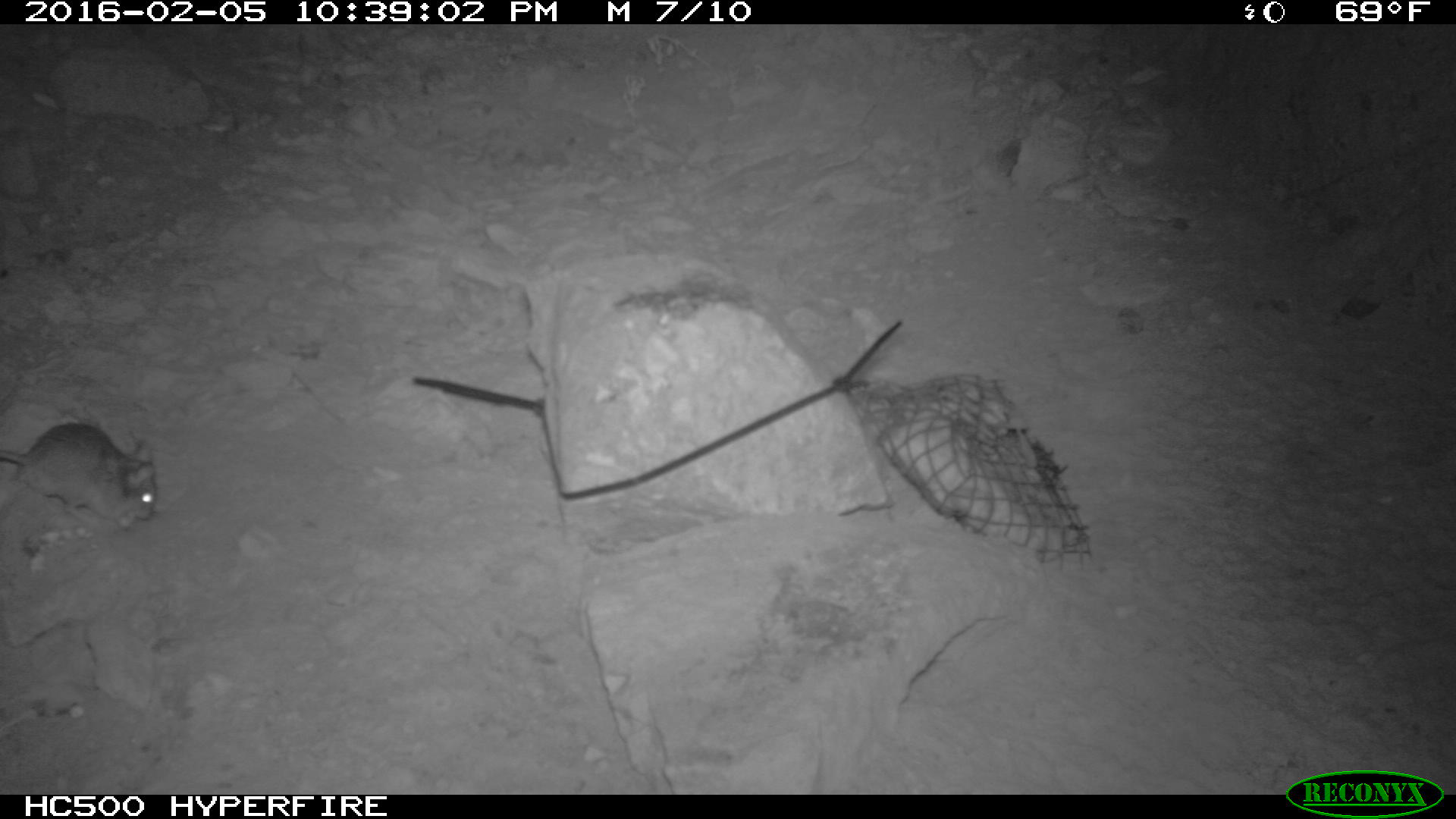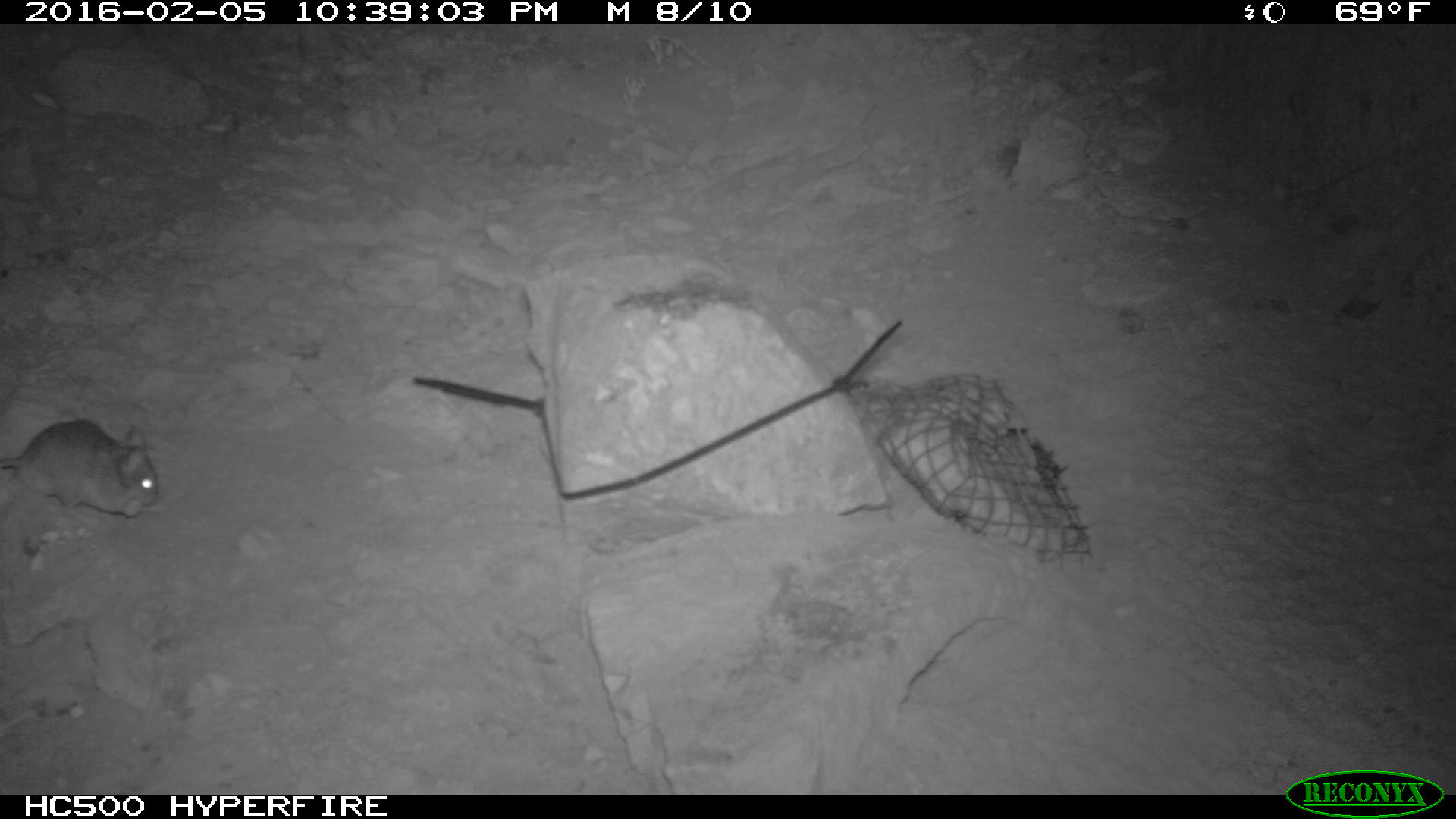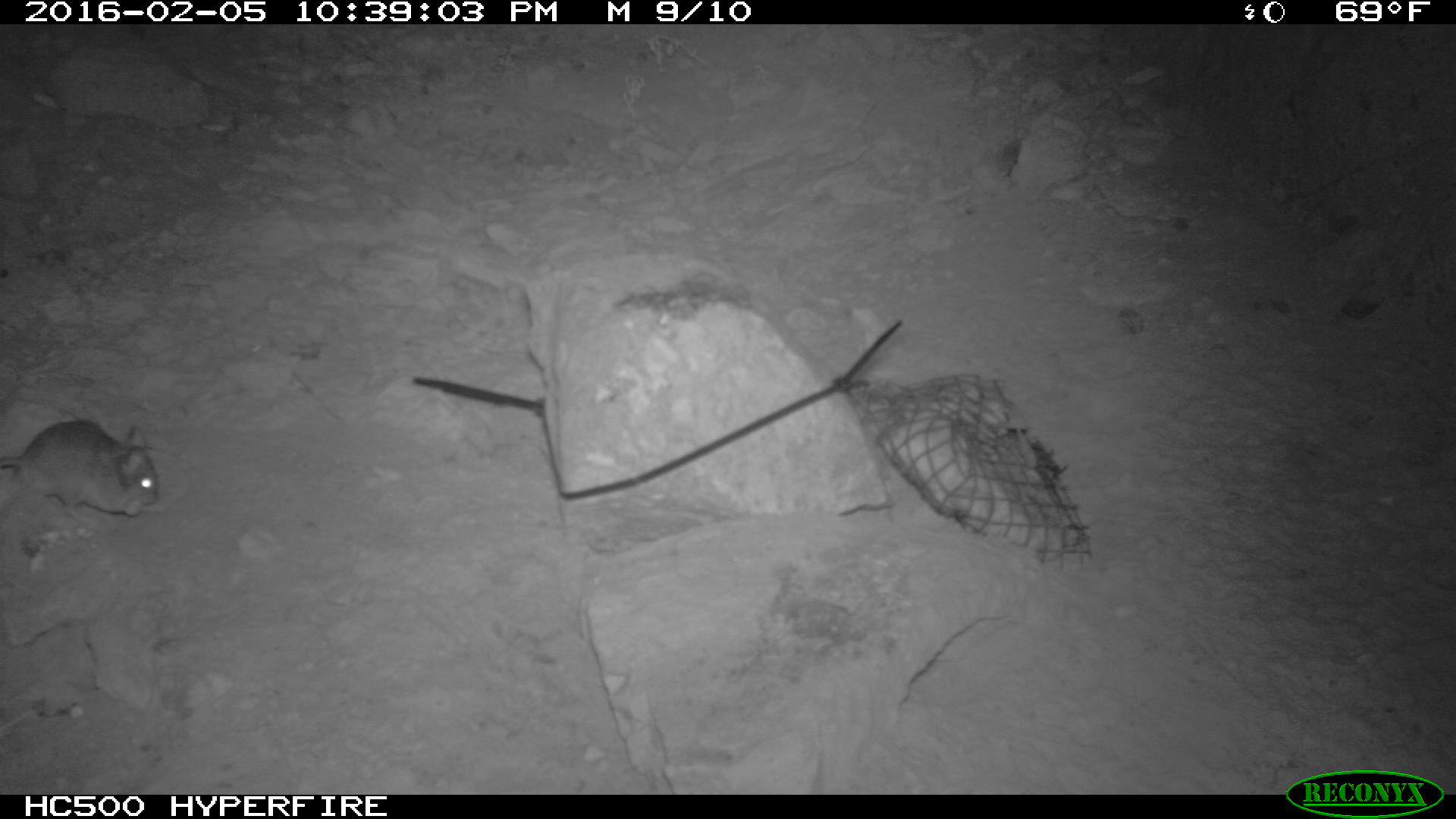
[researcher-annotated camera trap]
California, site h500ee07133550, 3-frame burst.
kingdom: Animalia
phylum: Chordata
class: Mammalia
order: Rodentia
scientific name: Rodentia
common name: rodent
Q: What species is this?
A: Rodent (Rodentia).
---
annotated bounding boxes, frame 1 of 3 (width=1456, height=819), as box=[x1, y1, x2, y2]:
rodent: box=[0, 422, 157, 529]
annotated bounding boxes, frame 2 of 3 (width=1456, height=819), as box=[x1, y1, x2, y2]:
rodent: box=[0, 419, 159, 518]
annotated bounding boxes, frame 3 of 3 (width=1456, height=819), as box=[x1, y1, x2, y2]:
rodent: box=[0, 418, 161, 518]